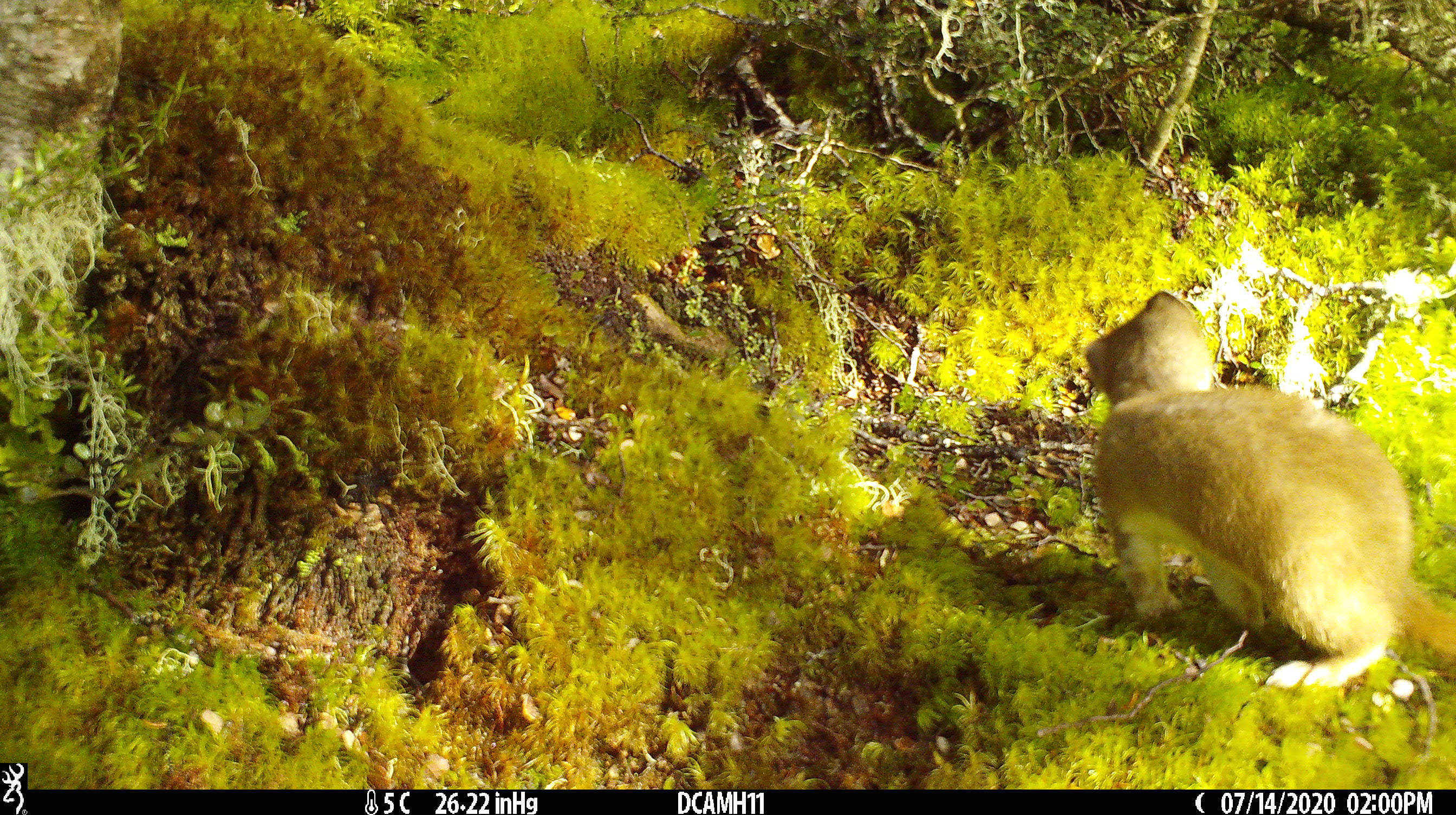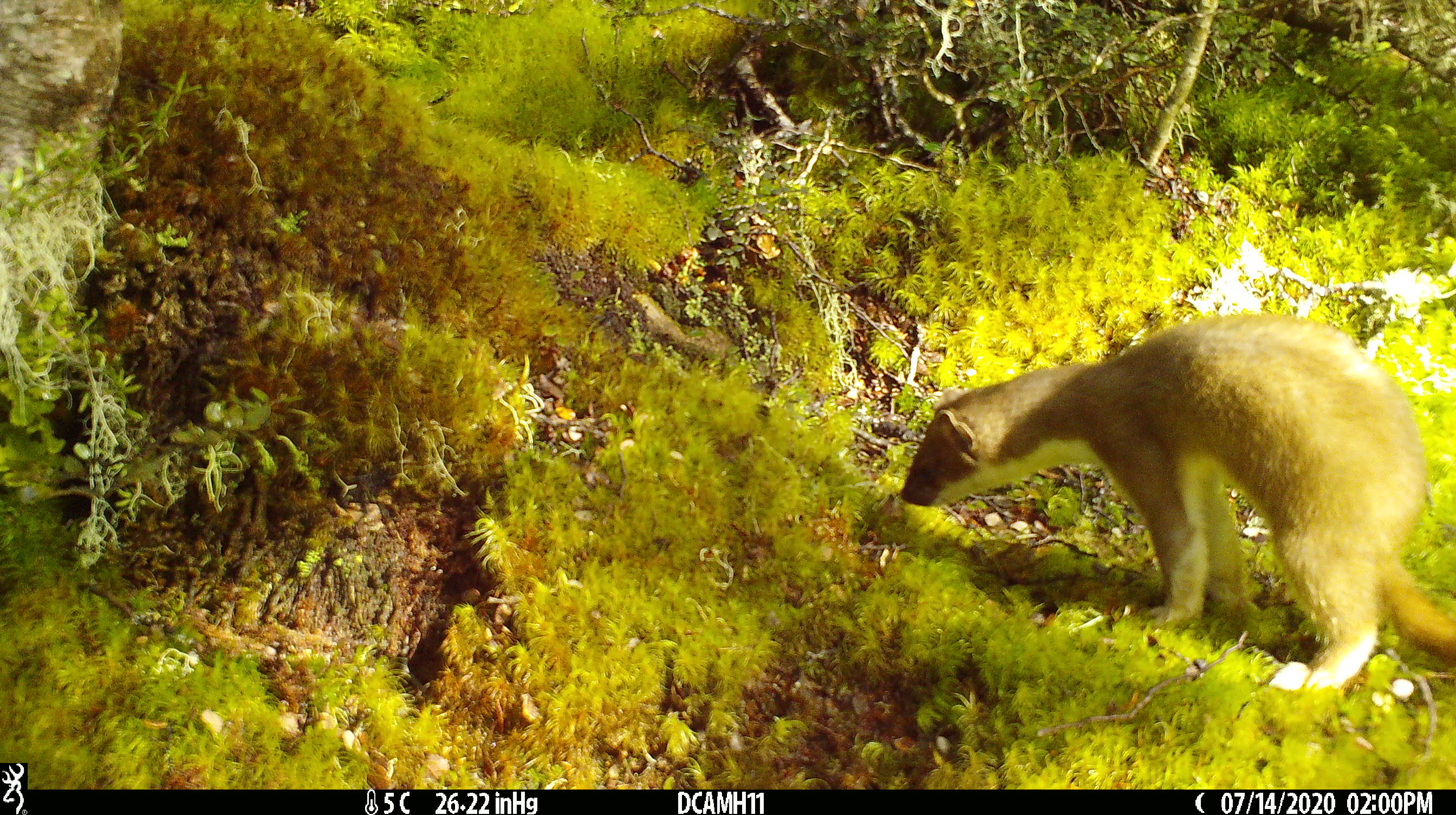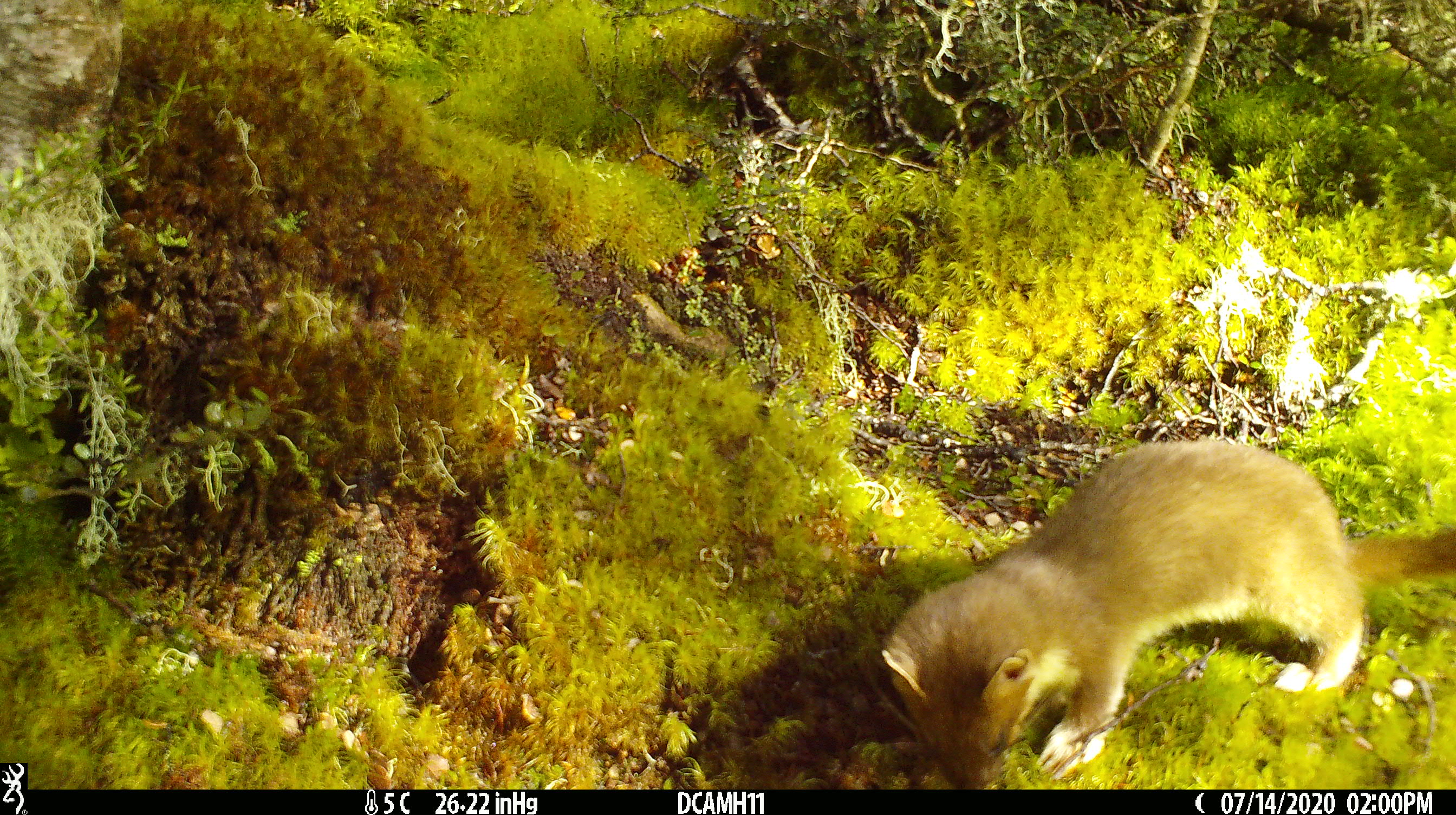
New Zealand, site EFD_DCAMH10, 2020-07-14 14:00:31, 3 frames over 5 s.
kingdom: Animalia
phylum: Chordata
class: Mammalia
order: Carnivora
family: Mustelidae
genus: Mustela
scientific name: Mustela erminea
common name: stoat